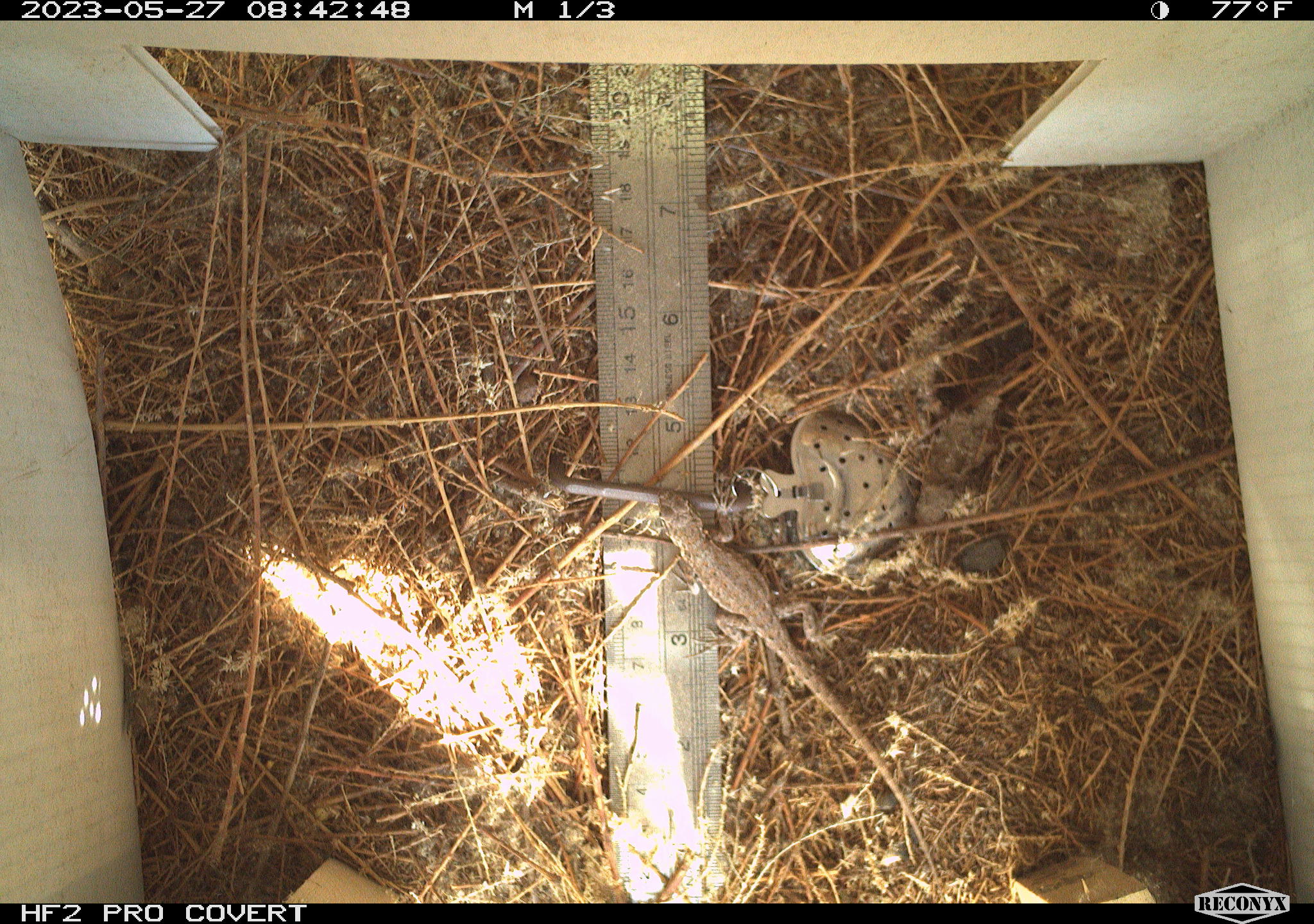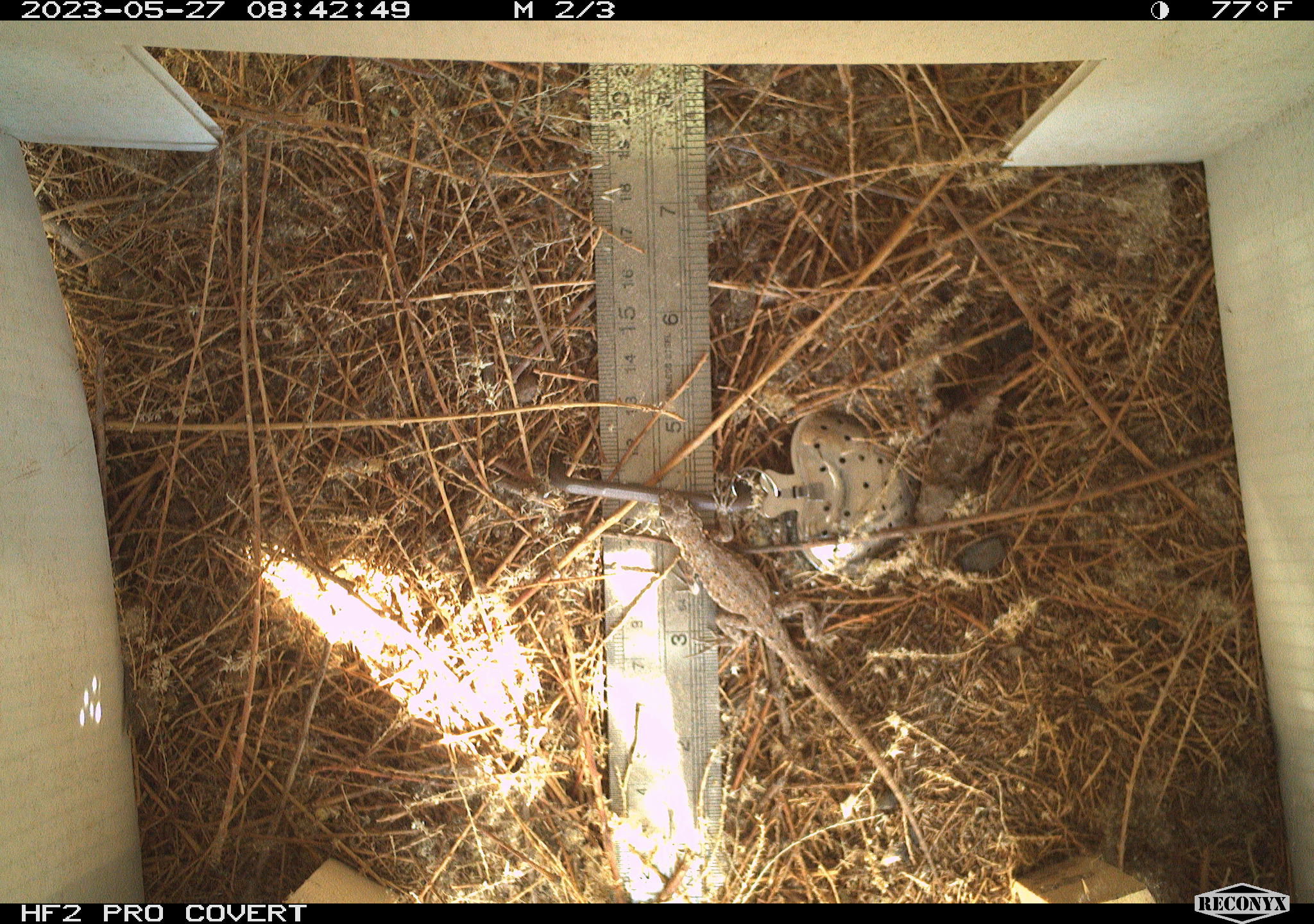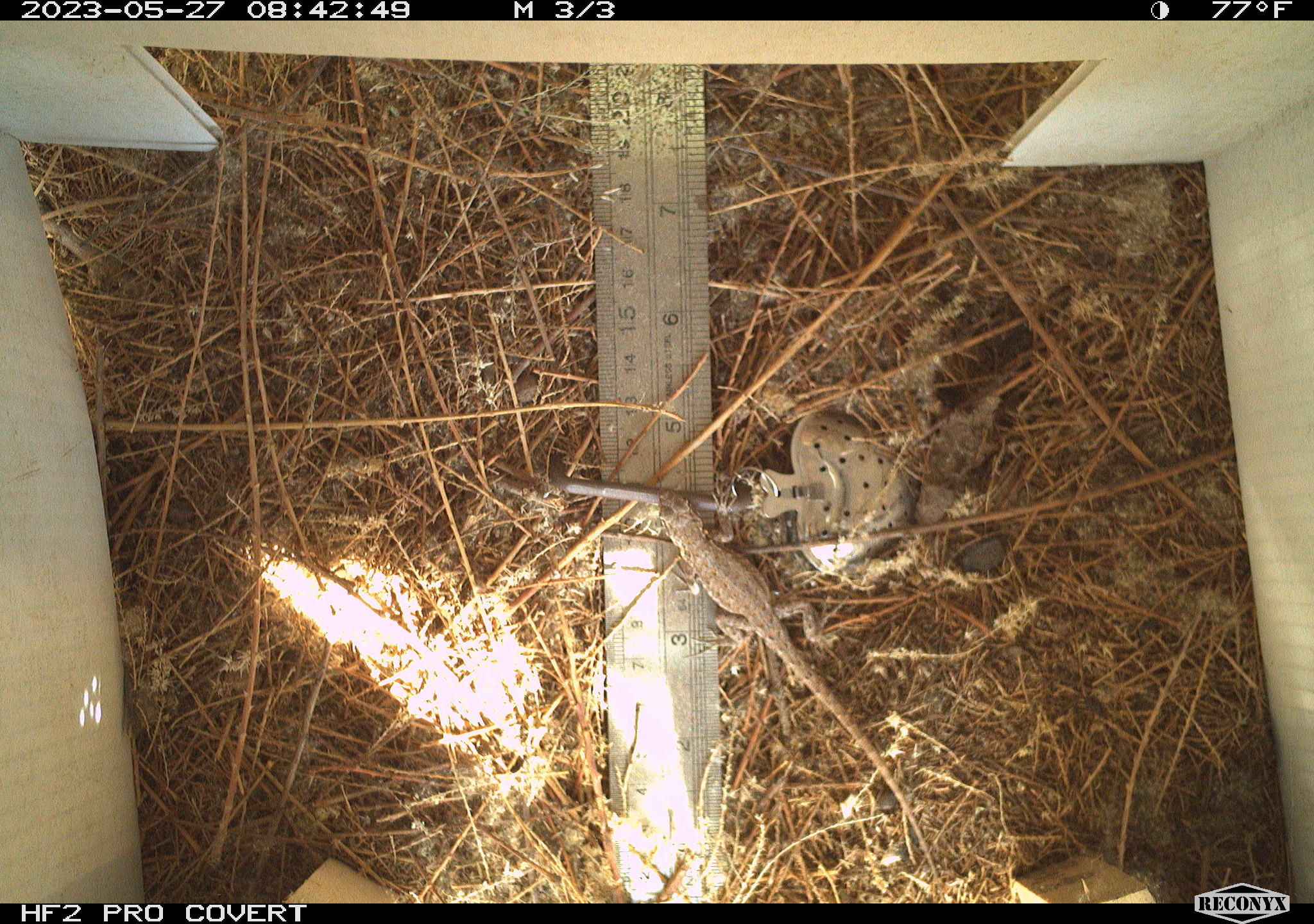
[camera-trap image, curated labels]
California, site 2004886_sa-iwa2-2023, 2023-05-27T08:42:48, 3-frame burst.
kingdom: Animalia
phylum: Chordata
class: Reptilia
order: Squamata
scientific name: Squamata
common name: lizards and snakes